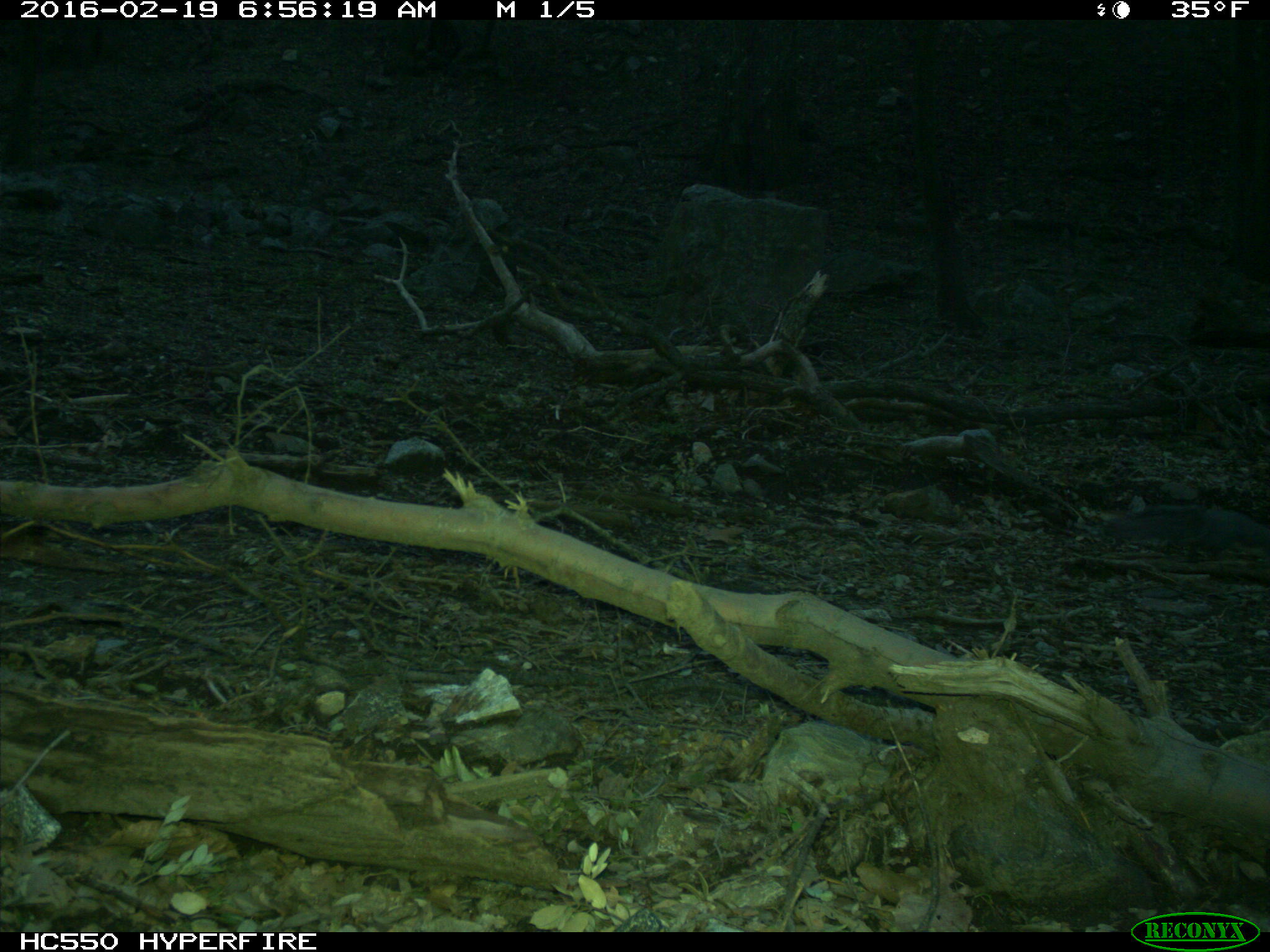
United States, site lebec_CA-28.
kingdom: Animalia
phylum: Chordata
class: Mammalia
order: Rodentia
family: Sciuridae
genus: Sciurus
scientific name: Sciurus carolinensis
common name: eastern gray squirrel